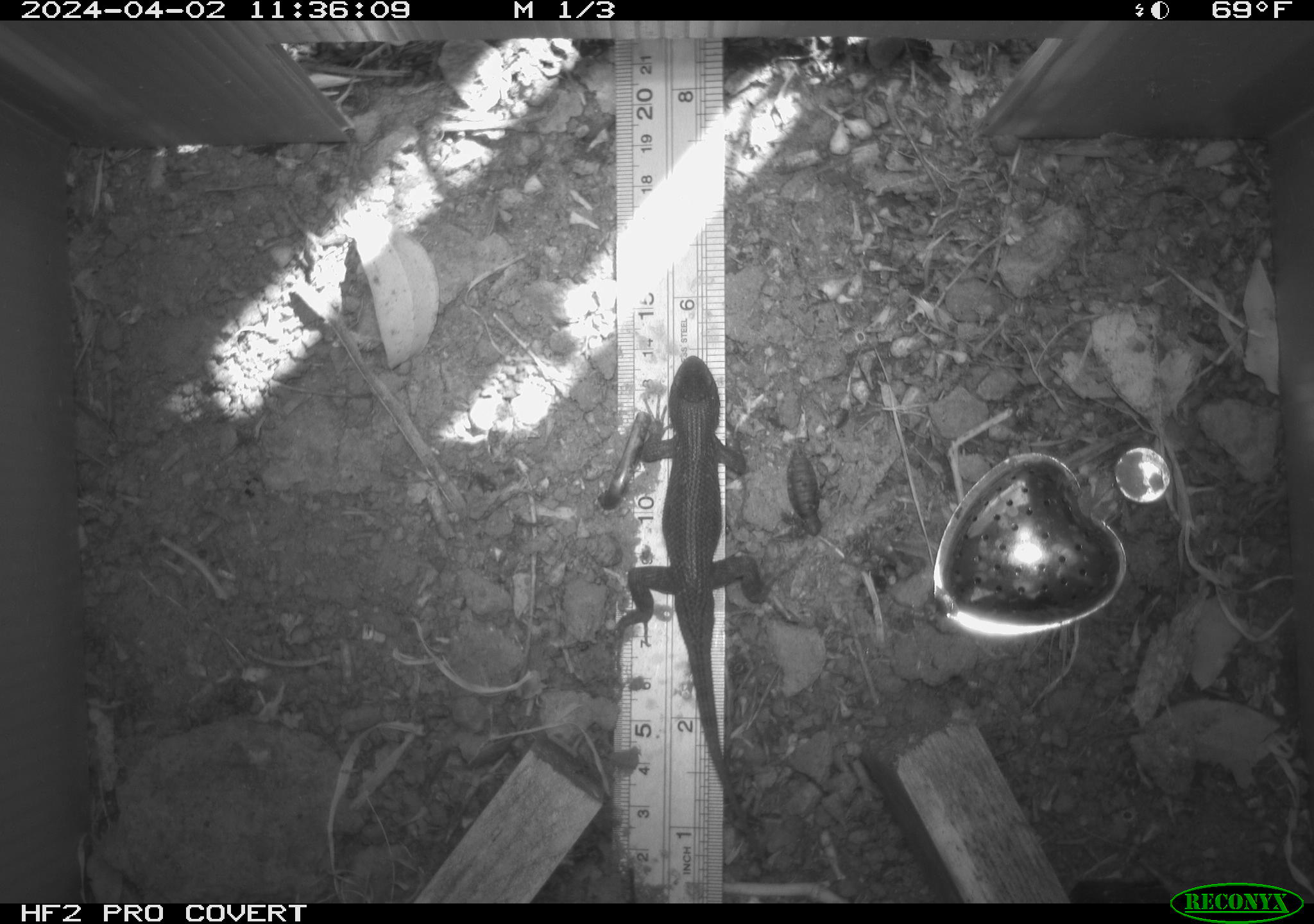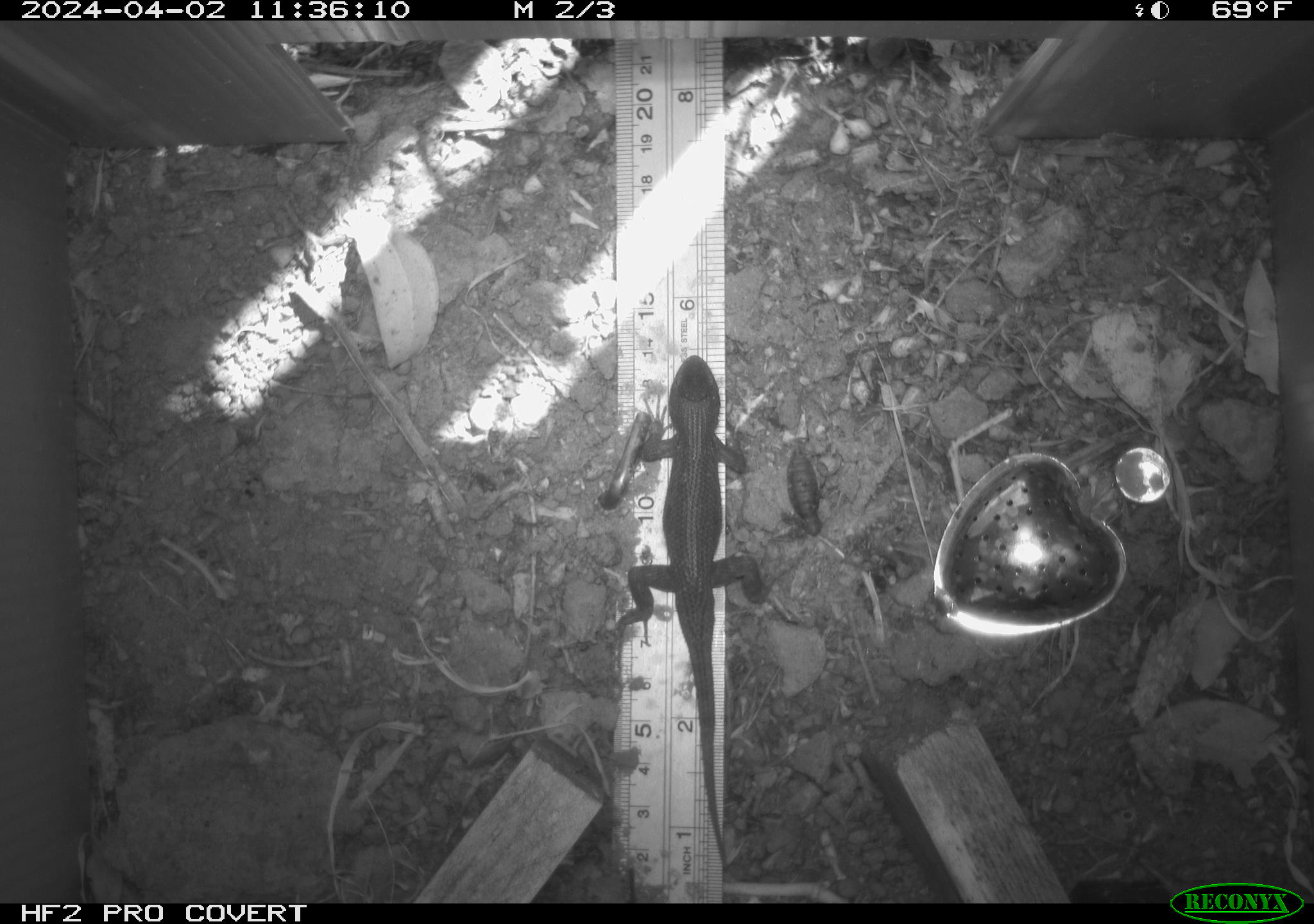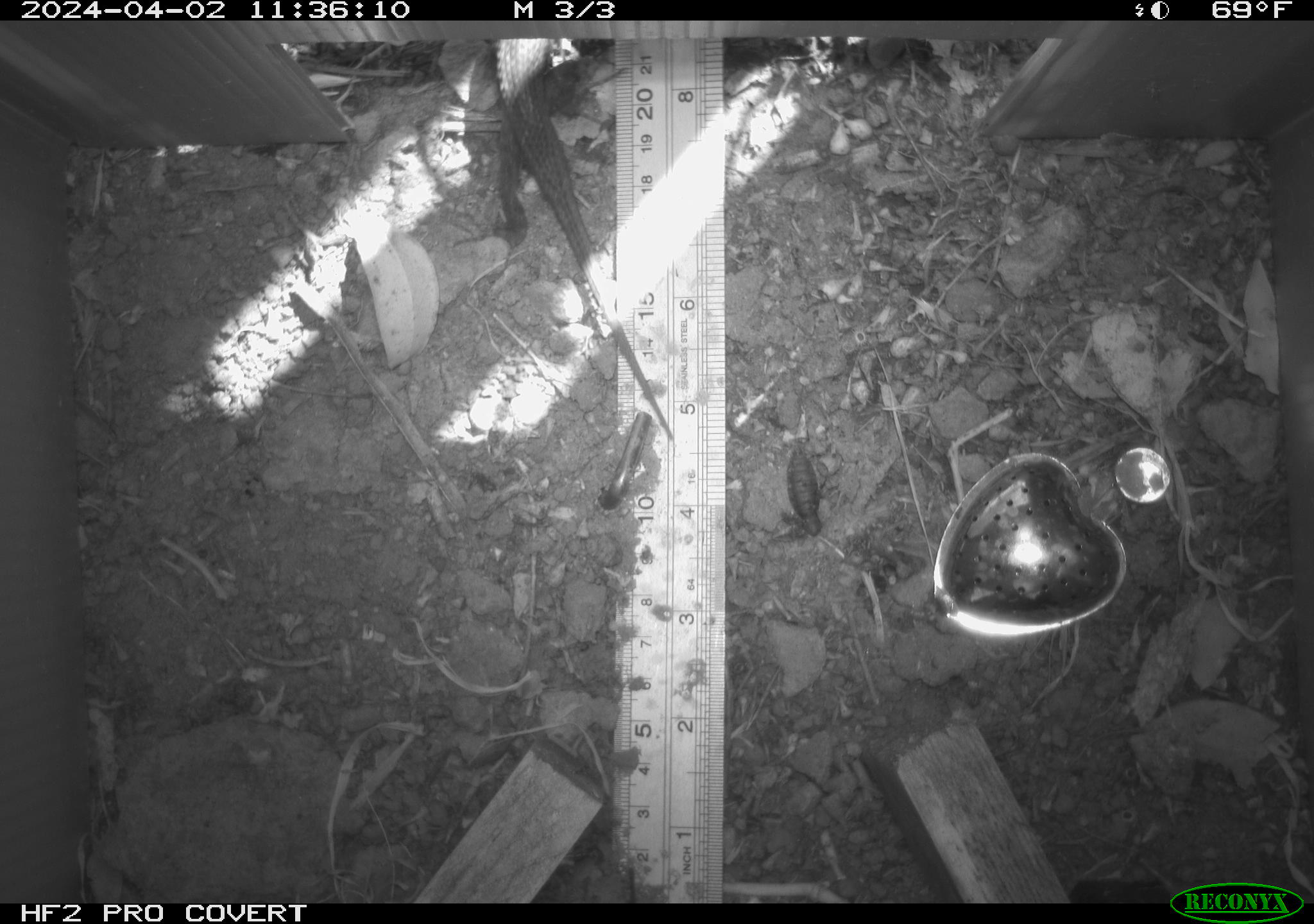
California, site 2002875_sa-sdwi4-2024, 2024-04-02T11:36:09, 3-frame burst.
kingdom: Animalia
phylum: Chordata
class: Reptilia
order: Squamata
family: Phrynosomatidae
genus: Sceloporus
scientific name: Sceloporus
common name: spiny lizards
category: sceloporus species